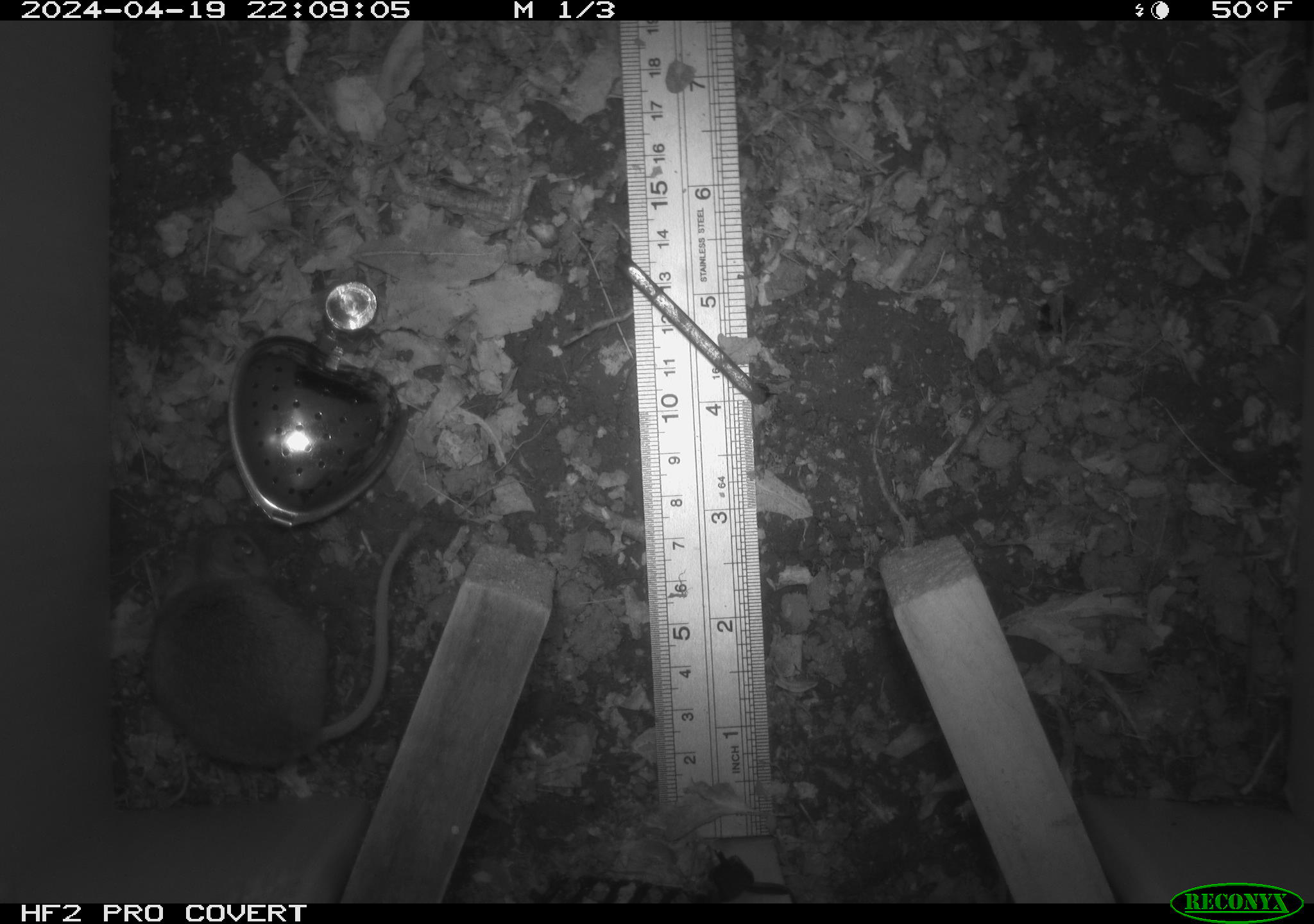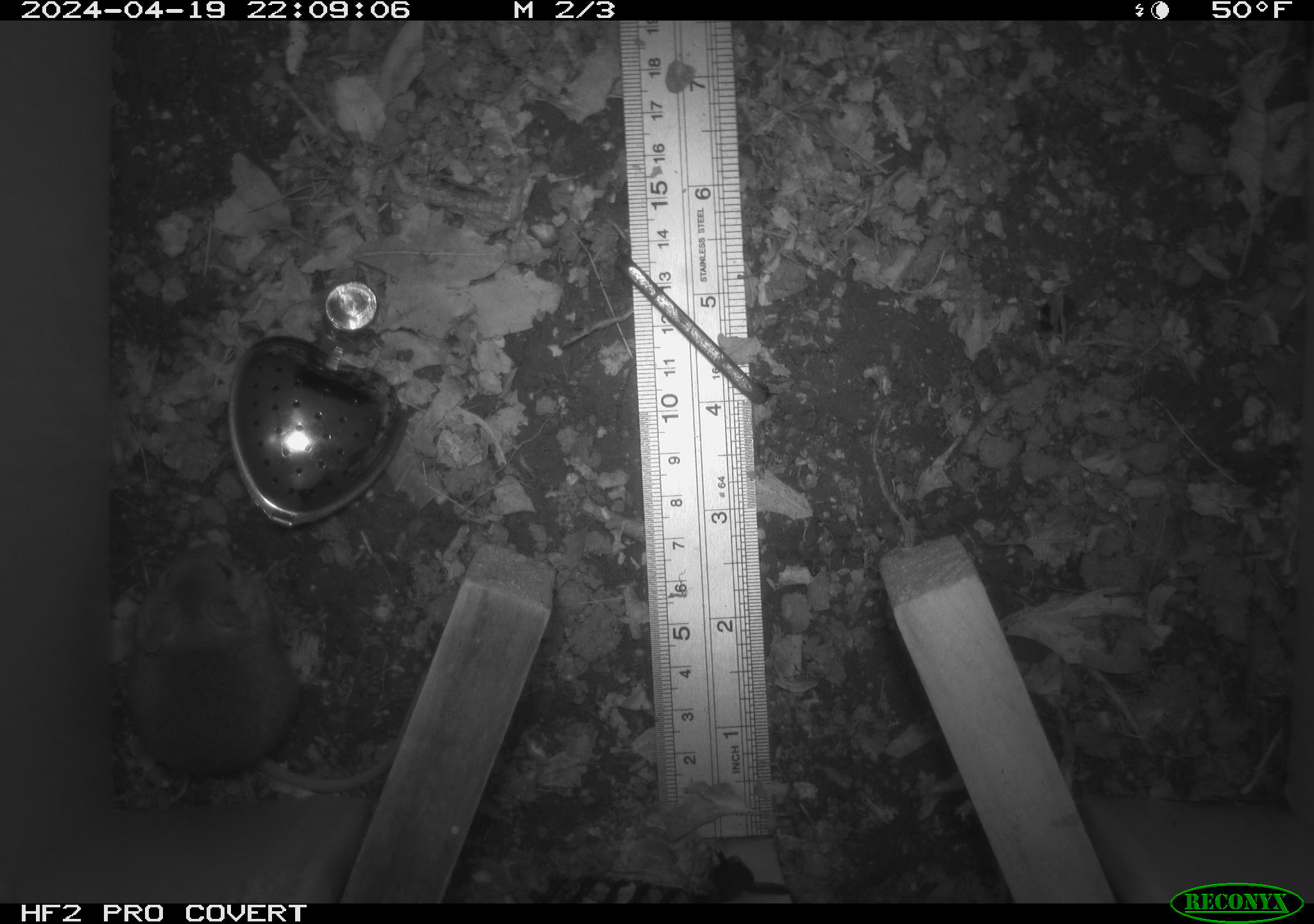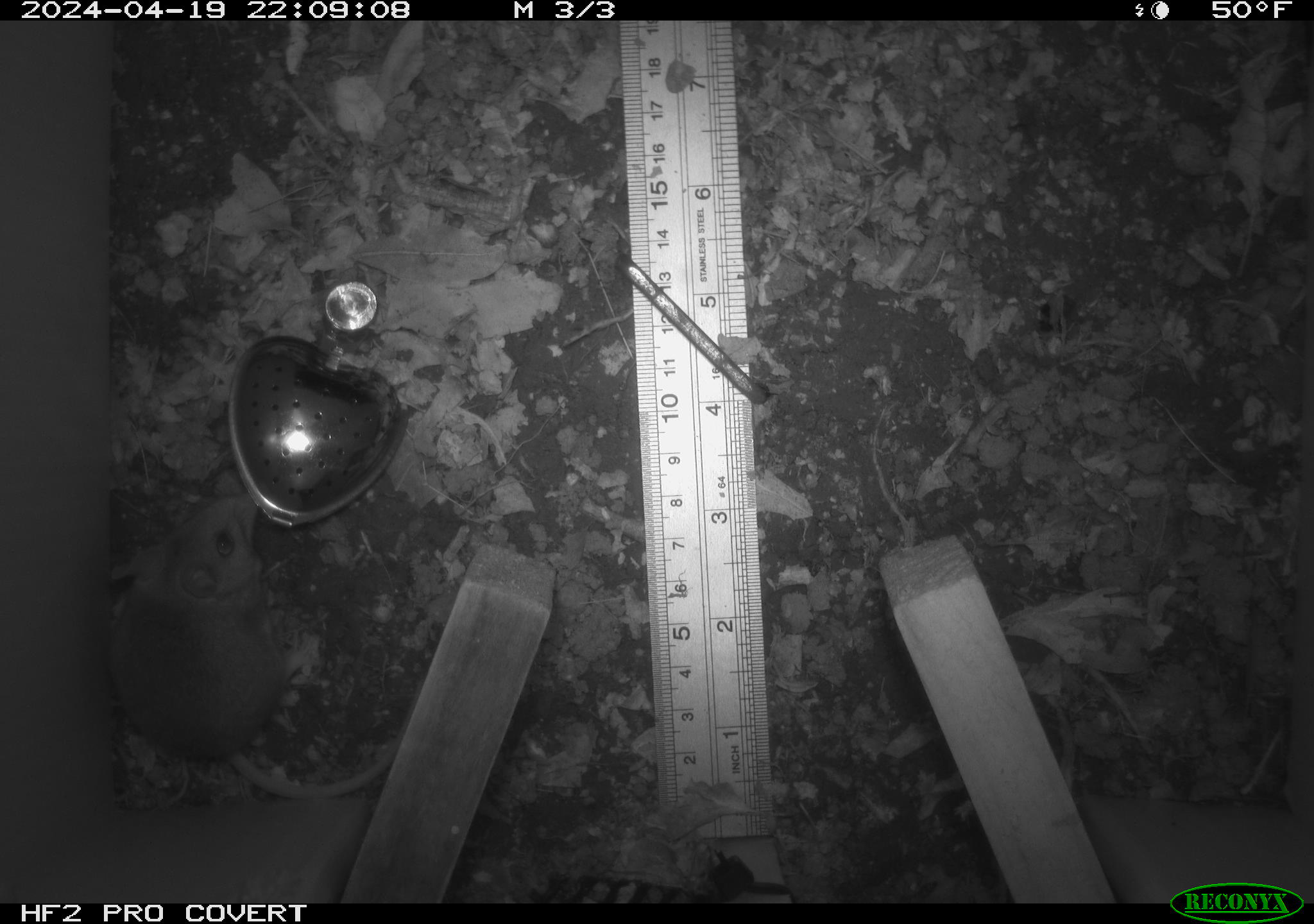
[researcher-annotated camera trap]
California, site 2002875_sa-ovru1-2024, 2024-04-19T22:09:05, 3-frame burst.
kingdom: Animalia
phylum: Chordata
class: Mammalia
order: Rodentia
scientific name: Rodentia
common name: rodent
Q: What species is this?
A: Rodent (Rodentia).